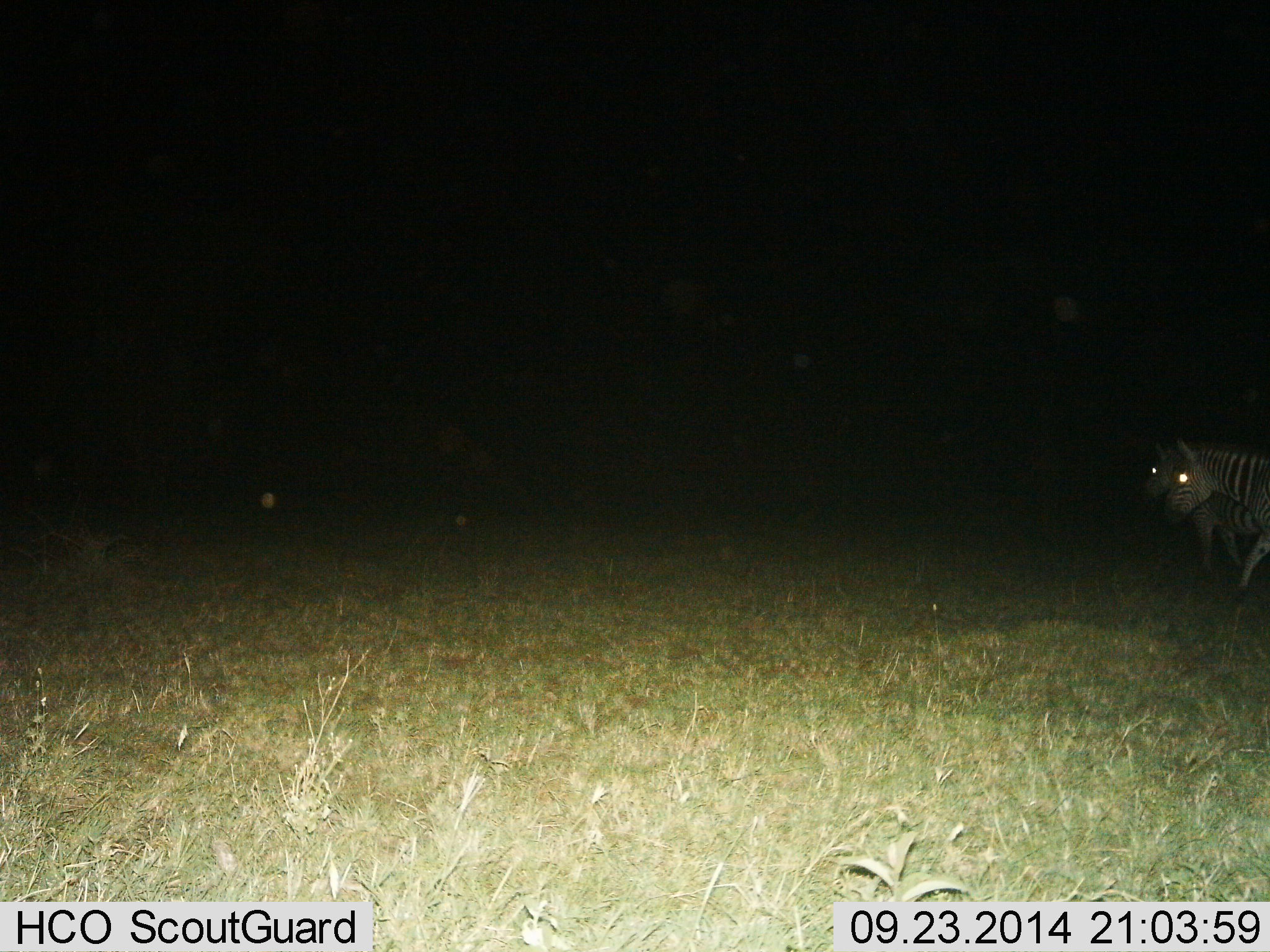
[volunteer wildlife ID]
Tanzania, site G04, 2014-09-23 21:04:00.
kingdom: Animalia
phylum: Chordata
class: Mammalia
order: Perissodactyla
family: Equidae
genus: Equus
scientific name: Equus quagga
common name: plains zebra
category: zebra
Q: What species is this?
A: Zebra (plains zebra) (Equus quagga).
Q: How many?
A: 2.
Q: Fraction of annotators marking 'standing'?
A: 40%.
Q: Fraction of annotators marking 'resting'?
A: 0%.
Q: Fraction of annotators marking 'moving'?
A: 60%.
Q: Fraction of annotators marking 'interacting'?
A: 0%.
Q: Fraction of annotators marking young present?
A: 0%.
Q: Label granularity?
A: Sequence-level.